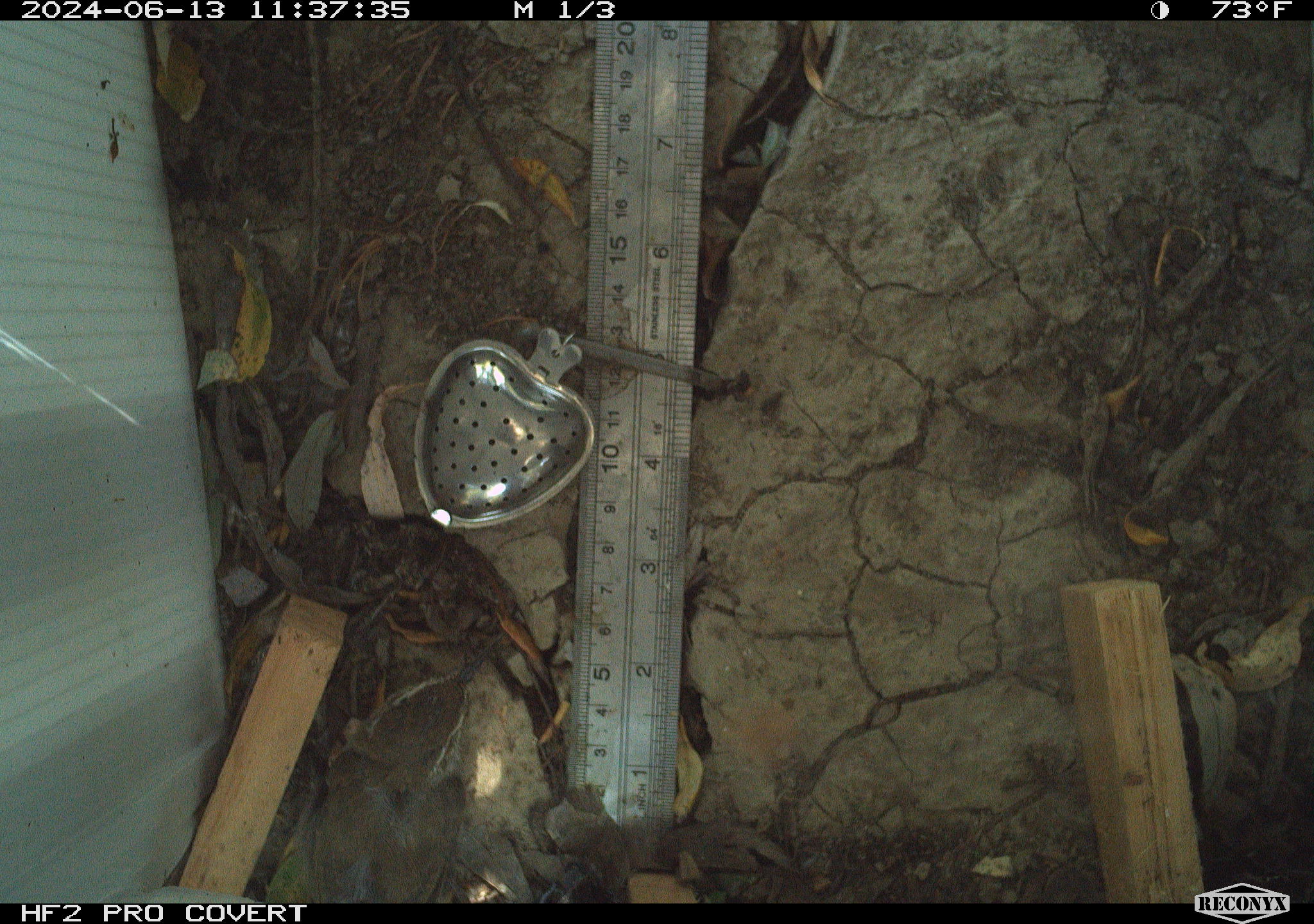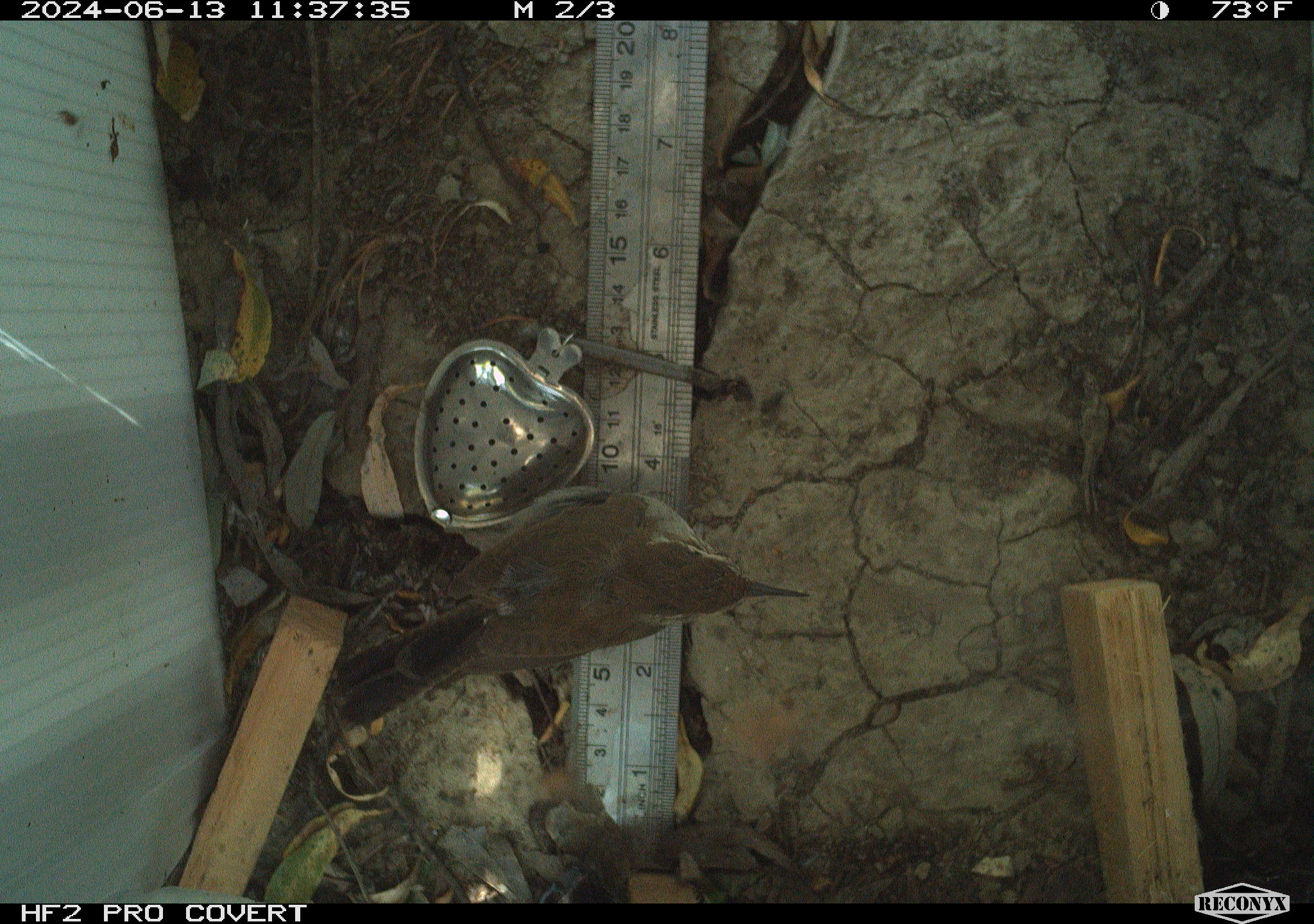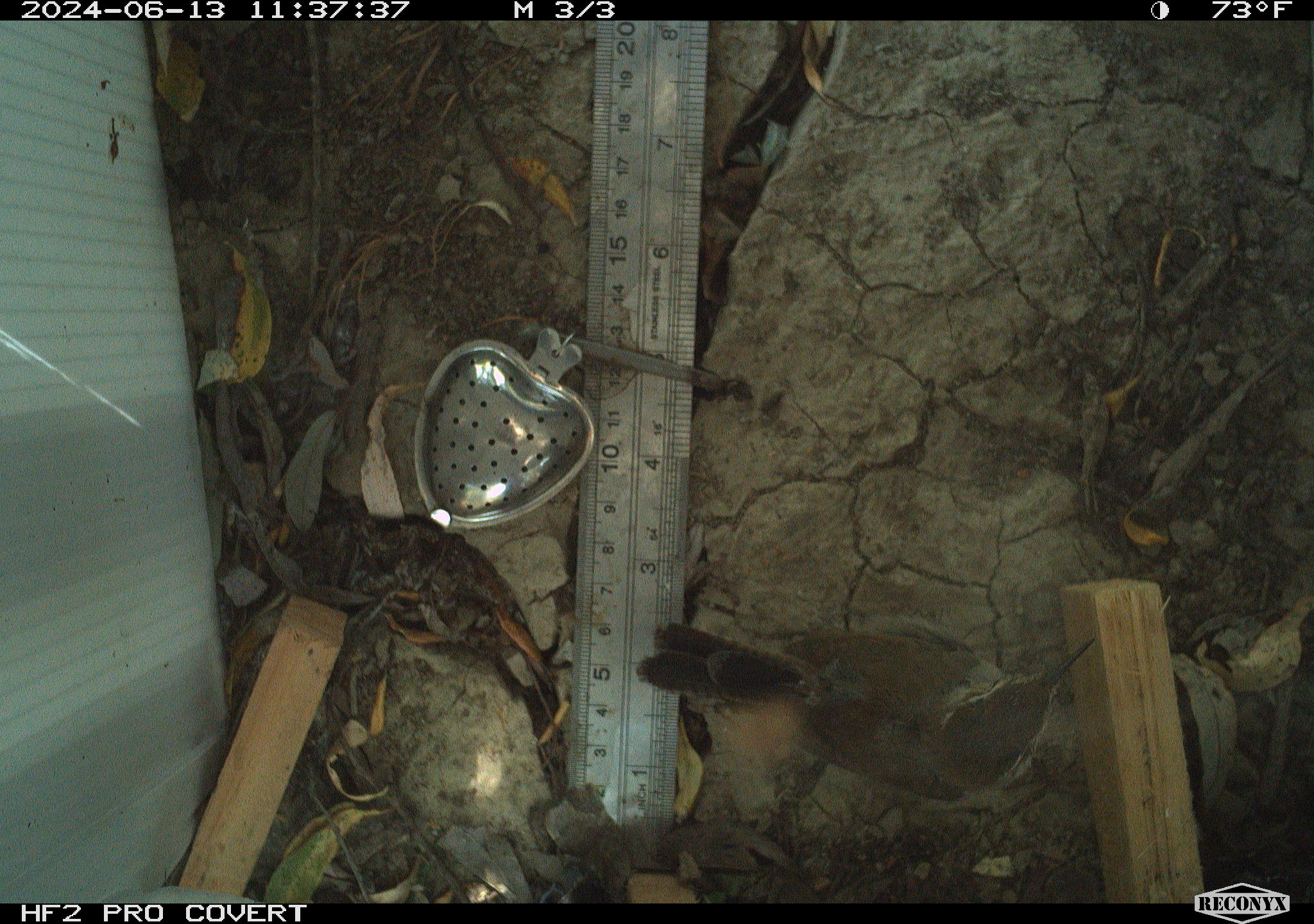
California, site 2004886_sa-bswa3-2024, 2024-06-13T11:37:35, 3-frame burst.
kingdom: Animalia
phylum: Chordata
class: Aves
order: Passeriformes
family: Troglodytidae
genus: Thryomanes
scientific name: Thryomanes bewickii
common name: bewick's wren